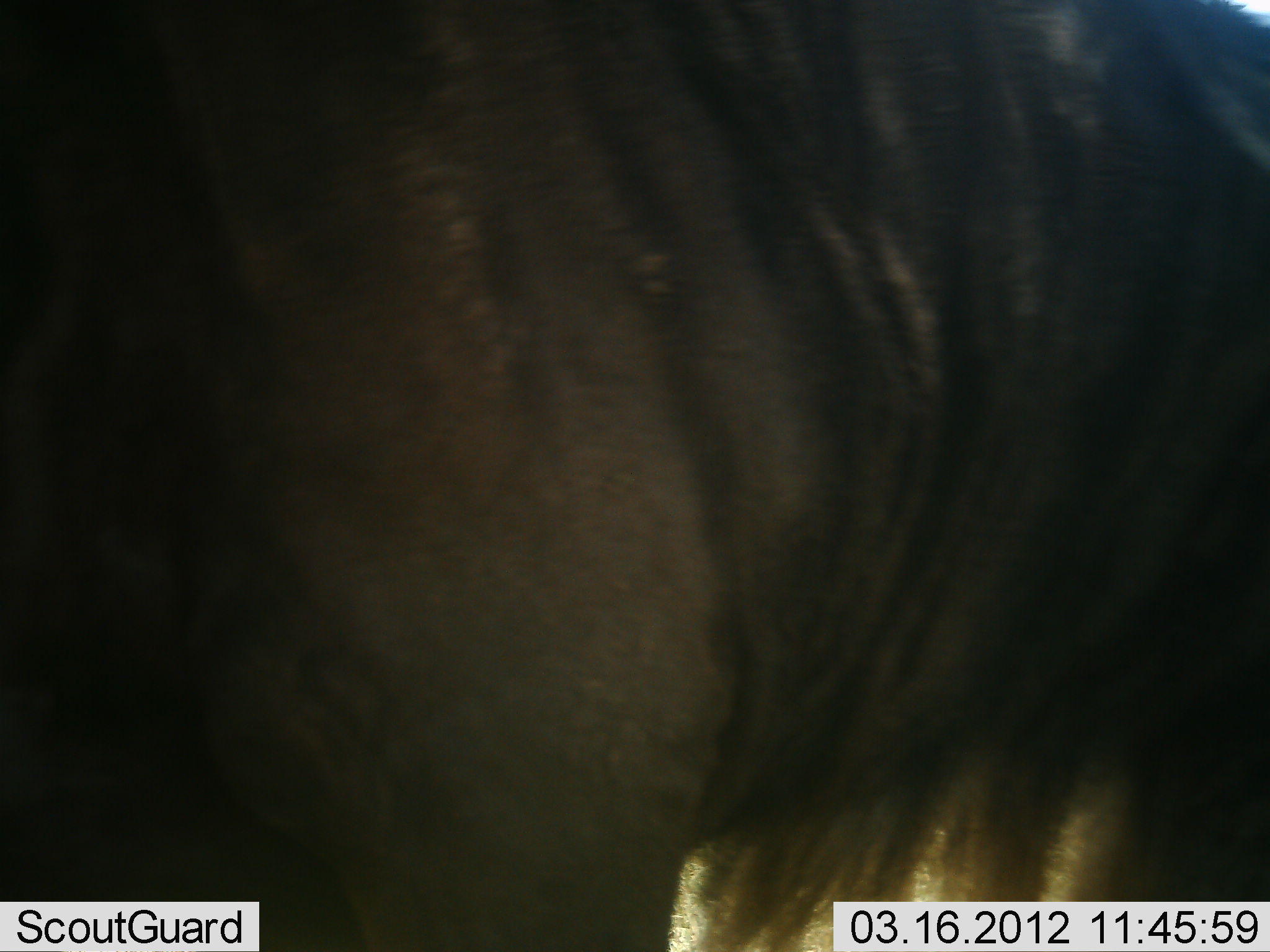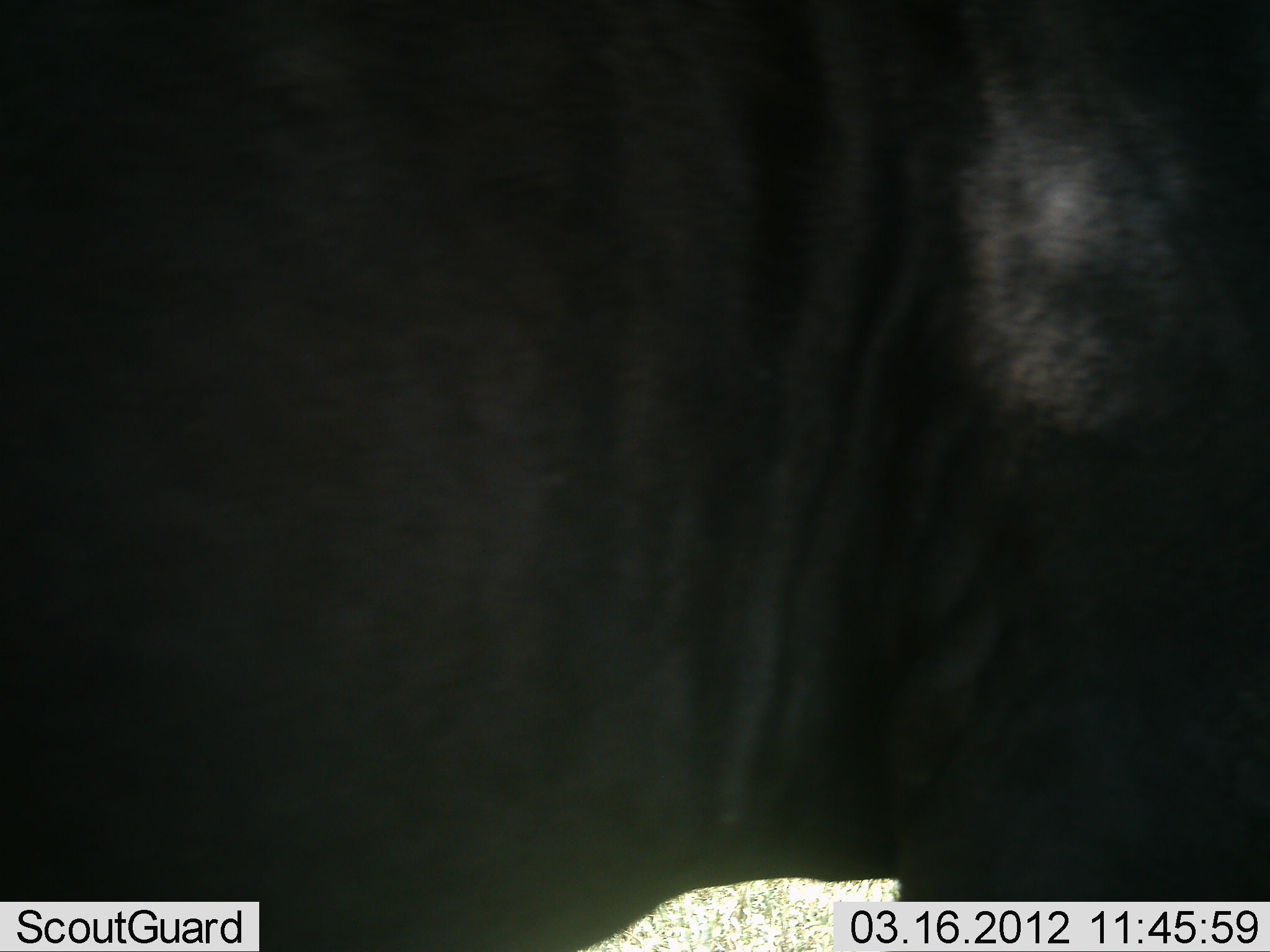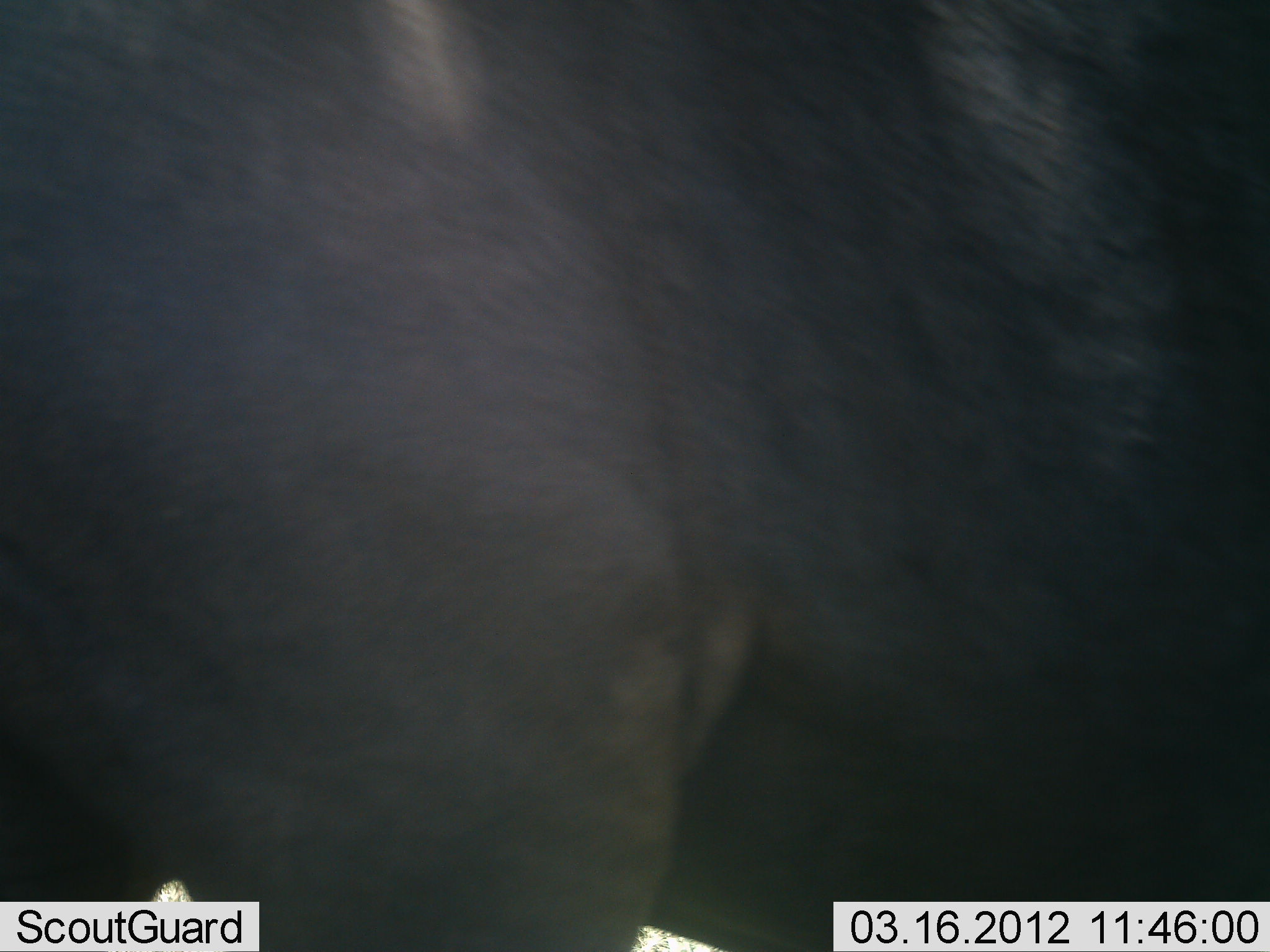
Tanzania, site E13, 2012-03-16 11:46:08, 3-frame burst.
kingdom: Animalia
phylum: Chordata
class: Mammalia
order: Artiodactyla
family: Bovidae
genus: Connochaetes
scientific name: Connochaetes taurinus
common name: blue wildebeest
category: wildebeest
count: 1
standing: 69%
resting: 0%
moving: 31%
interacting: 0%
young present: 0%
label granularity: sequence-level